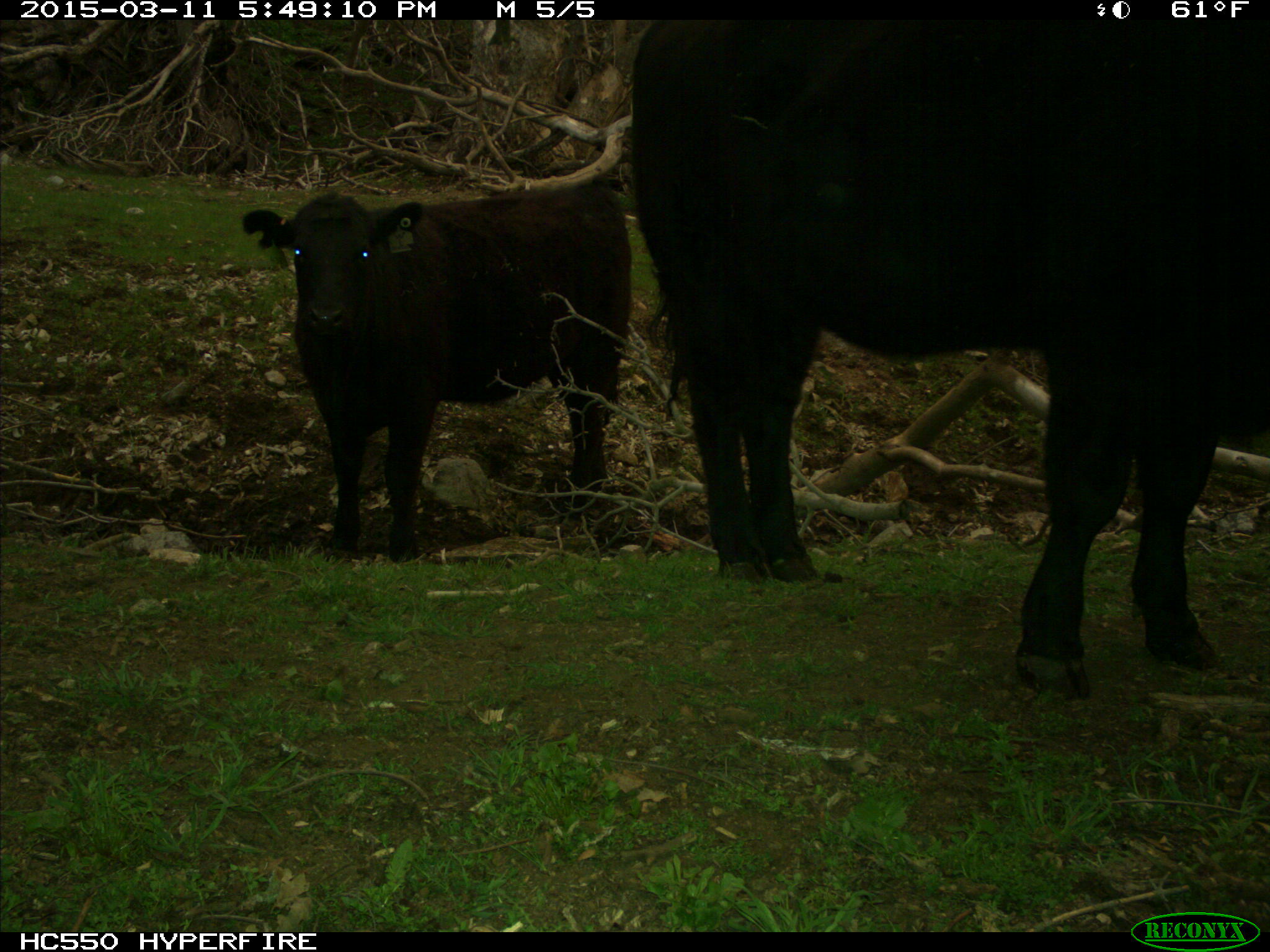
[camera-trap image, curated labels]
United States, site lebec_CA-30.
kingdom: Animalia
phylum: Chordata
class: Mammalia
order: Artiodactyla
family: Bovidae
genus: Bos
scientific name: Bos taurus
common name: domestic cow